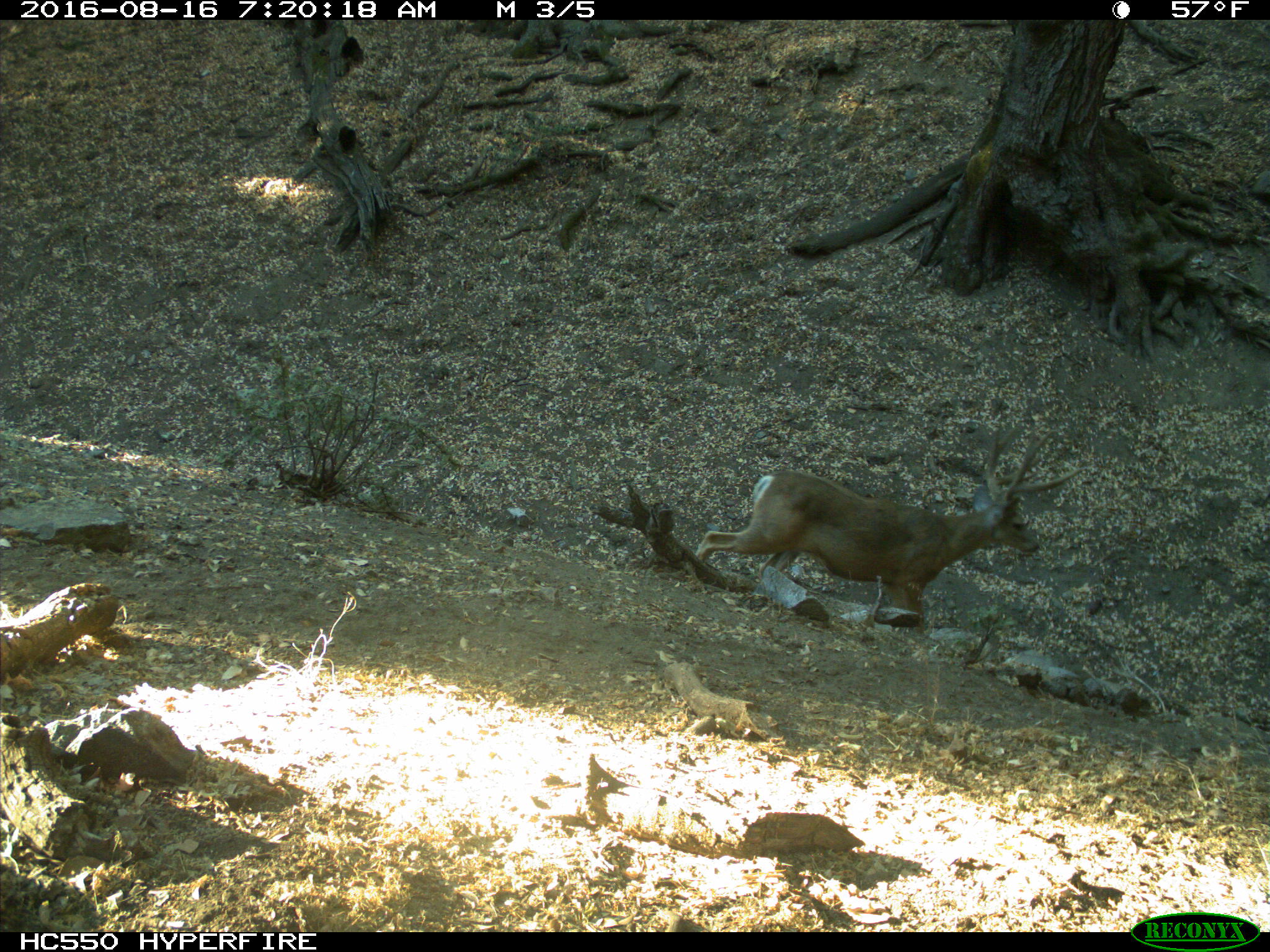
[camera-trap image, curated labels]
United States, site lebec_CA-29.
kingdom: Animalia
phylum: Chordata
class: Mammalia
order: Artiodactyla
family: Cervidae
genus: Odocoileus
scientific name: Odocoileus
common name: deer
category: unidentified deer